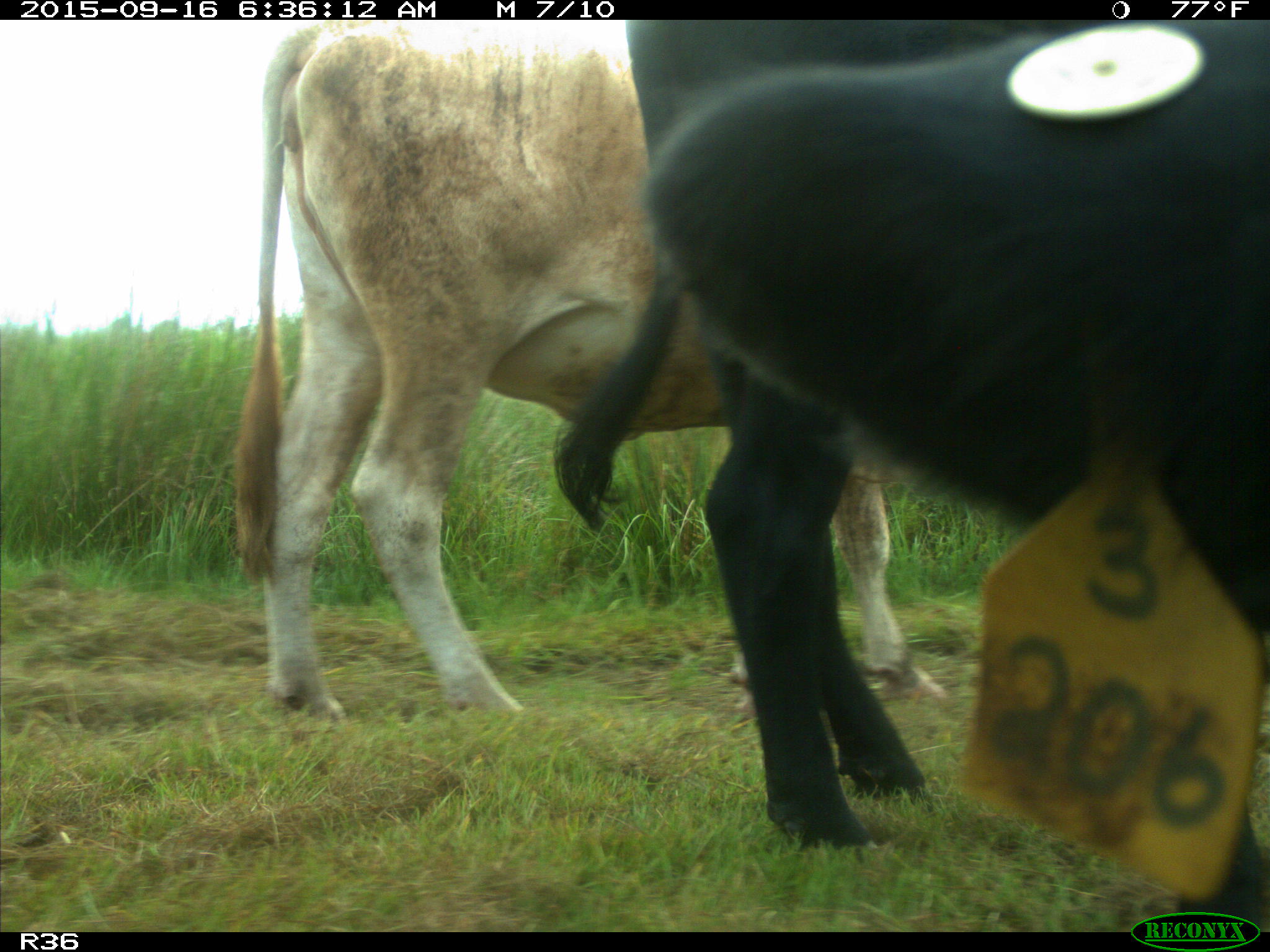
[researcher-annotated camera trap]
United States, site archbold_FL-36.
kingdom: Animalia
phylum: Chordata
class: Mammalia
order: Artiodactyla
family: Bovidae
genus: Bos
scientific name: Bos taurus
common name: domestic cow